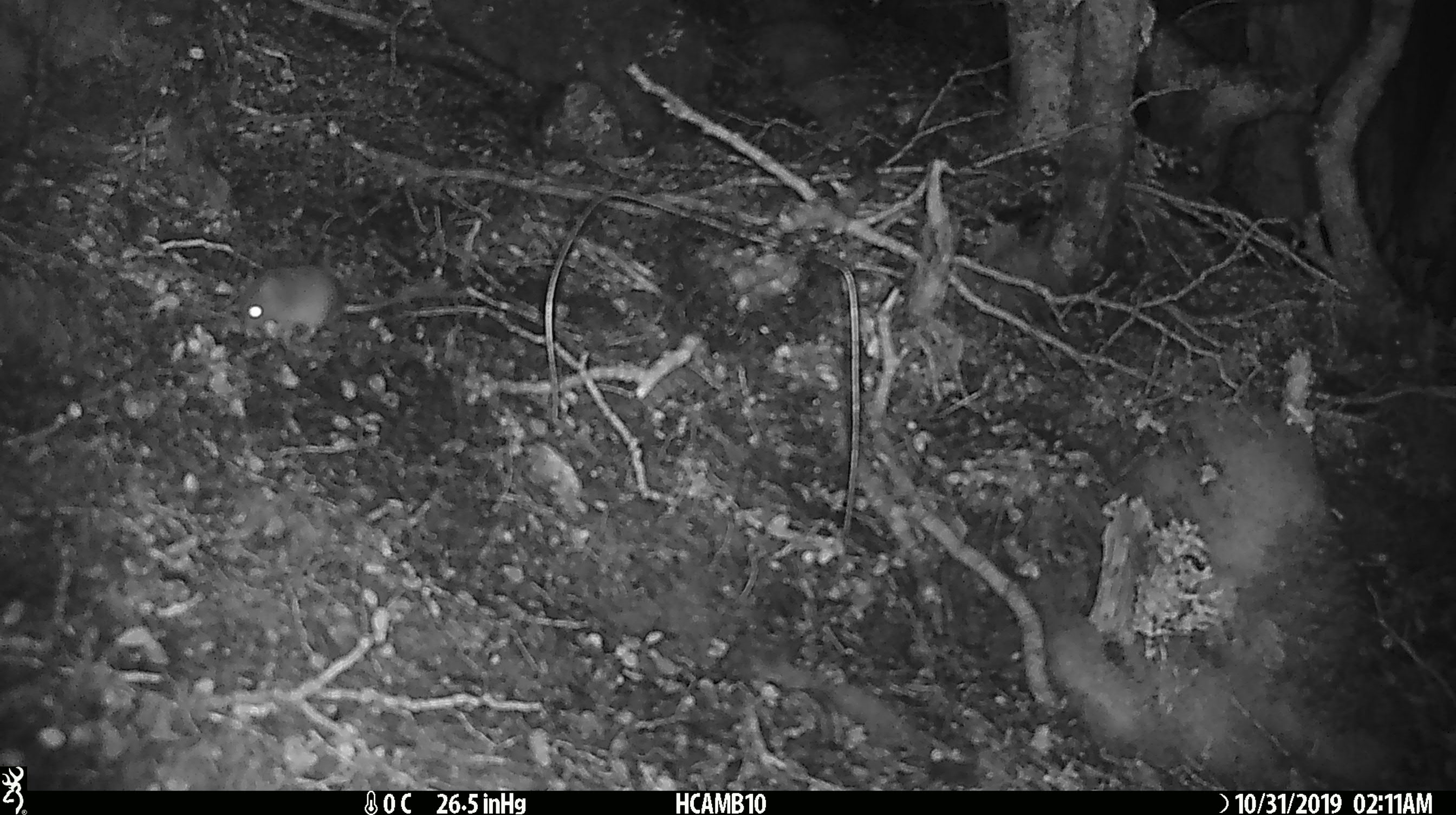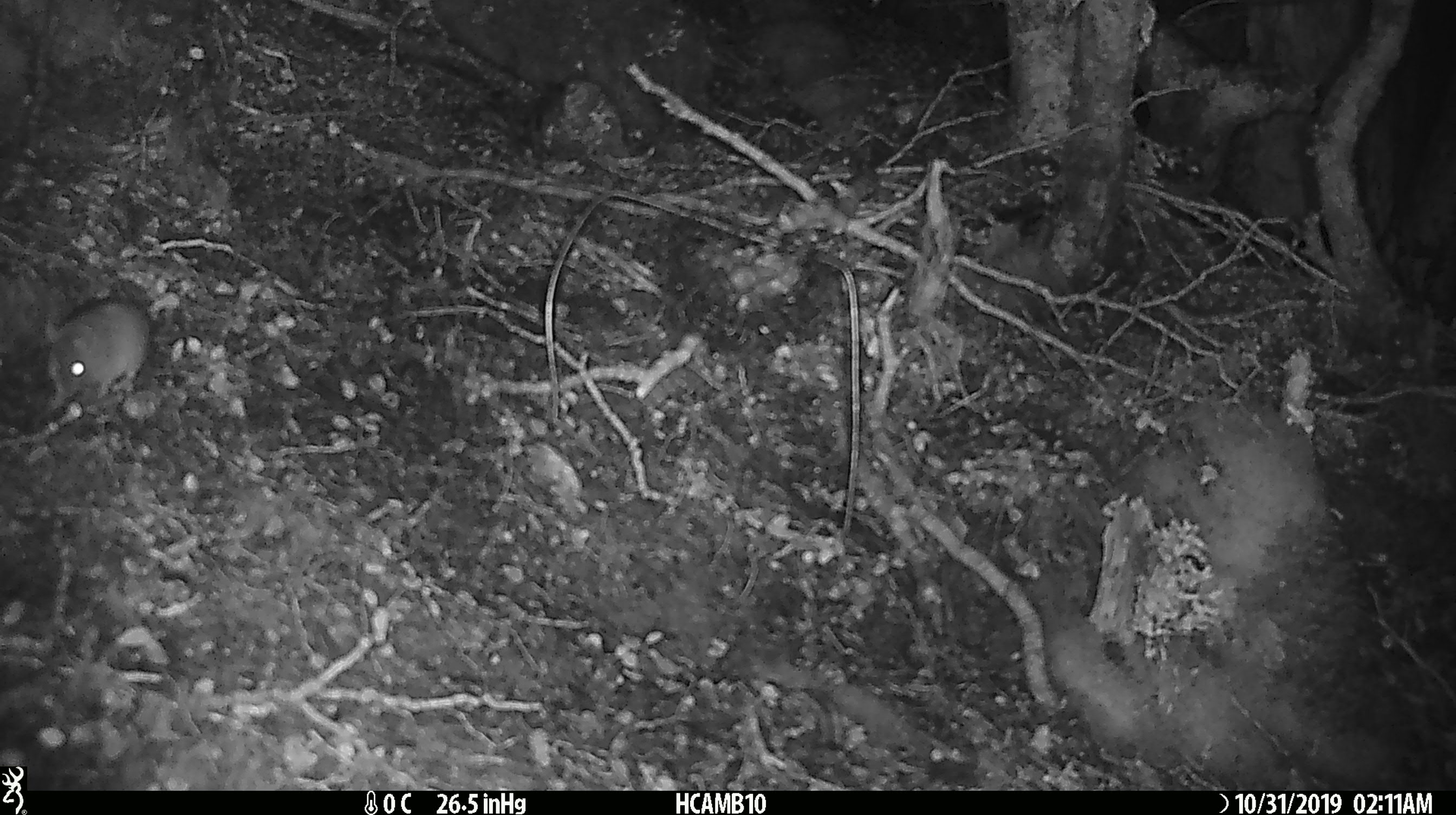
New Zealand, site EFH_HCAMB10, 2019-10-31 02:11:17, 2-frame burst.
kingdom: Animalia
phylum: Chordata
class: Mammalia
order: Rodentia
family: Muridae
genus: Mus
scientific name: Mus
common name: mouse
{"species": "mouse (Mus)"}